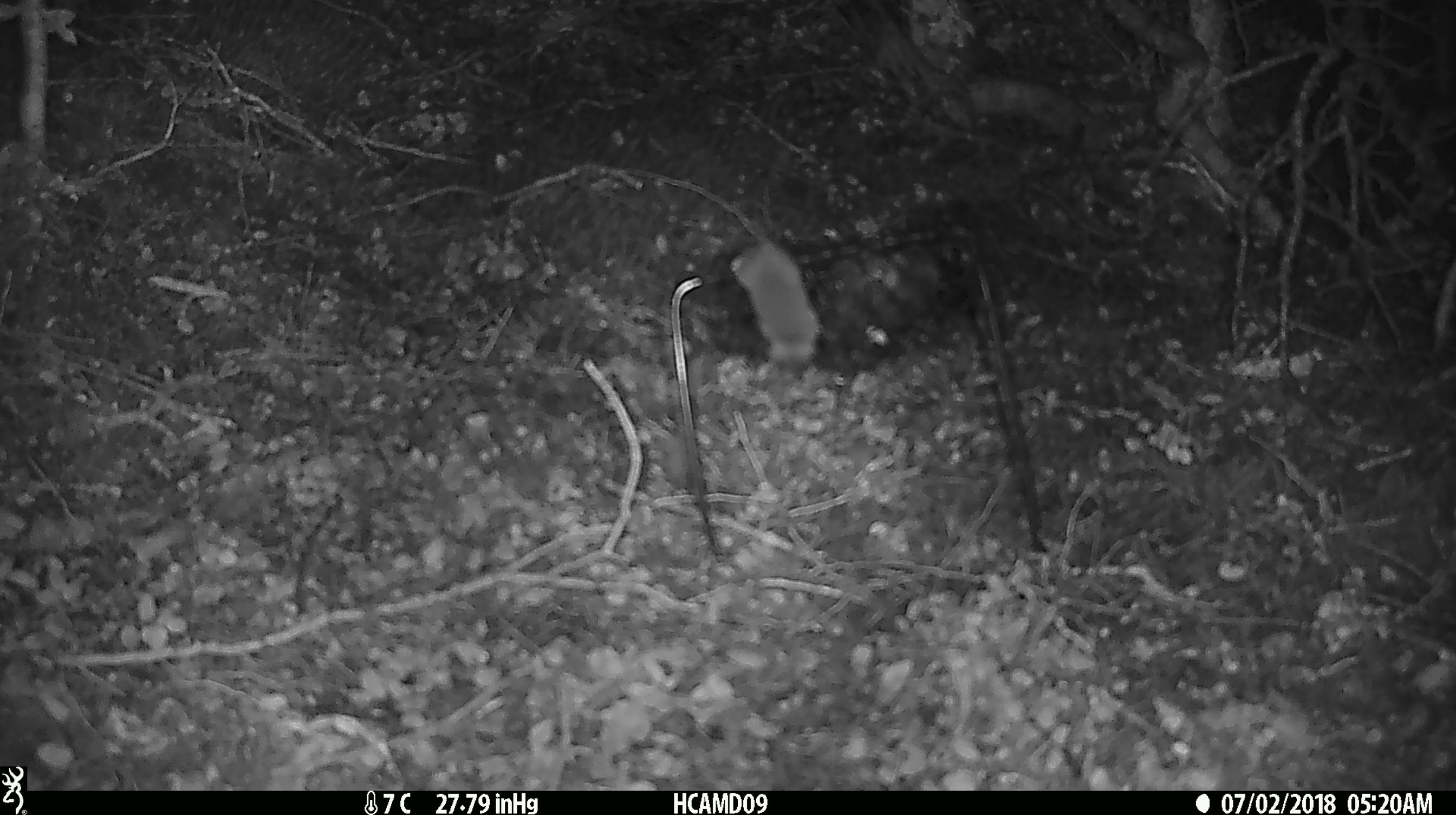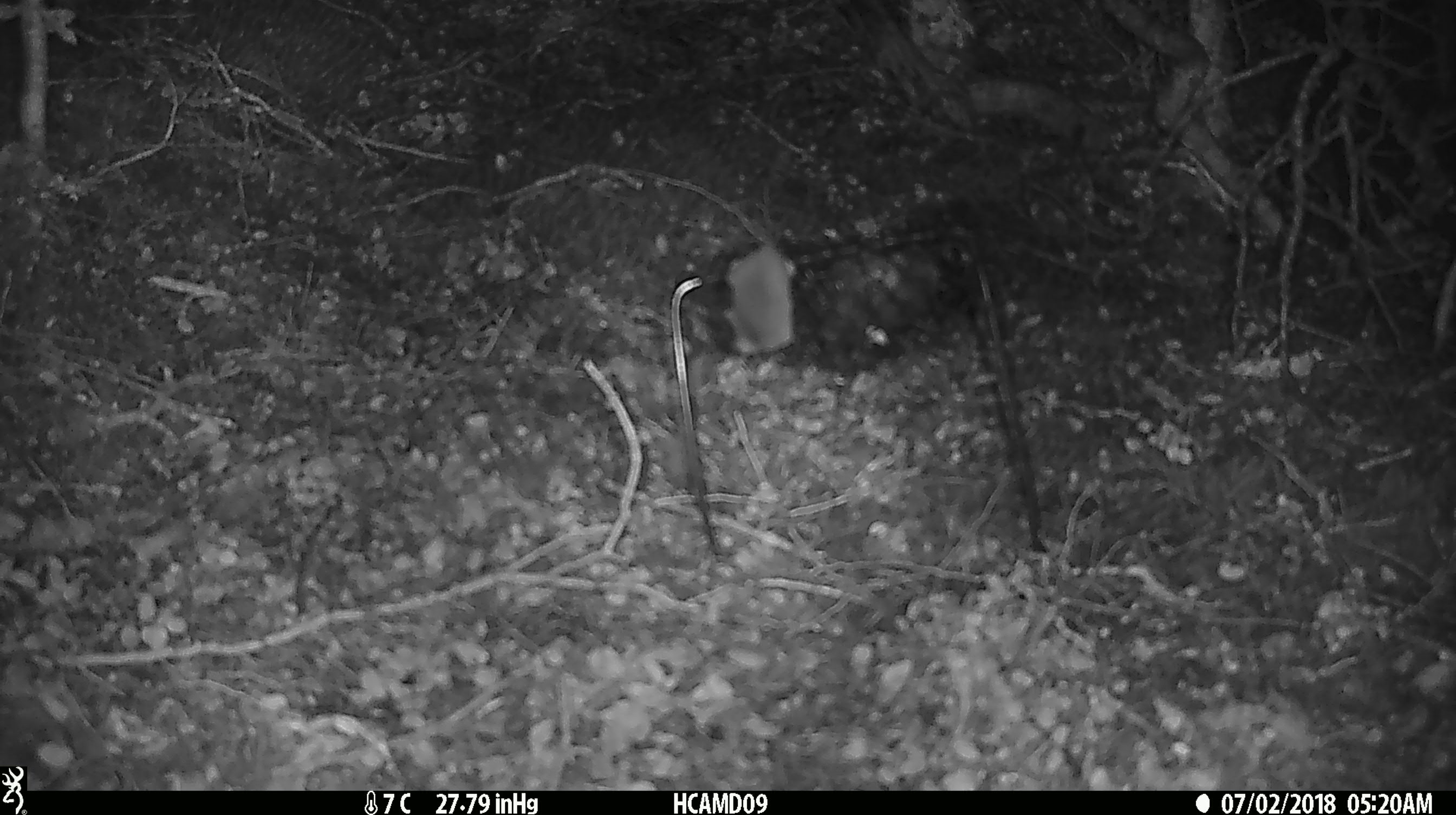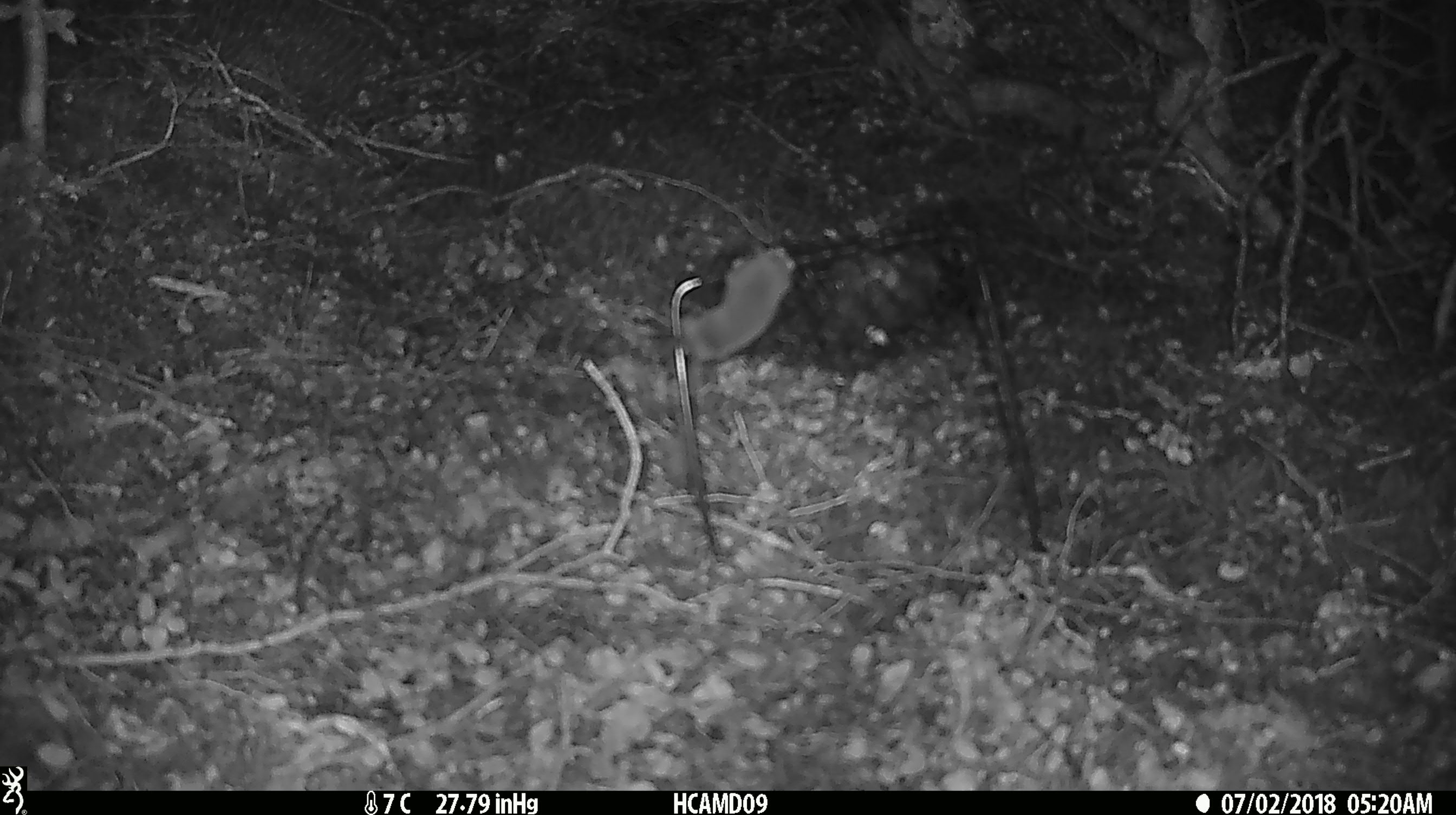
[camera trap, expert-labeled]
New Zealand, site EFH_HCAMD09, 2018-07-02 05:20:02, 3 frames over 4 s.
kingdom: Animalia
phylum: Chordata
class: Mammalia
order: Rodentia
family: Muridae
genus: Mus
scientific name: Mus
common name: mouse